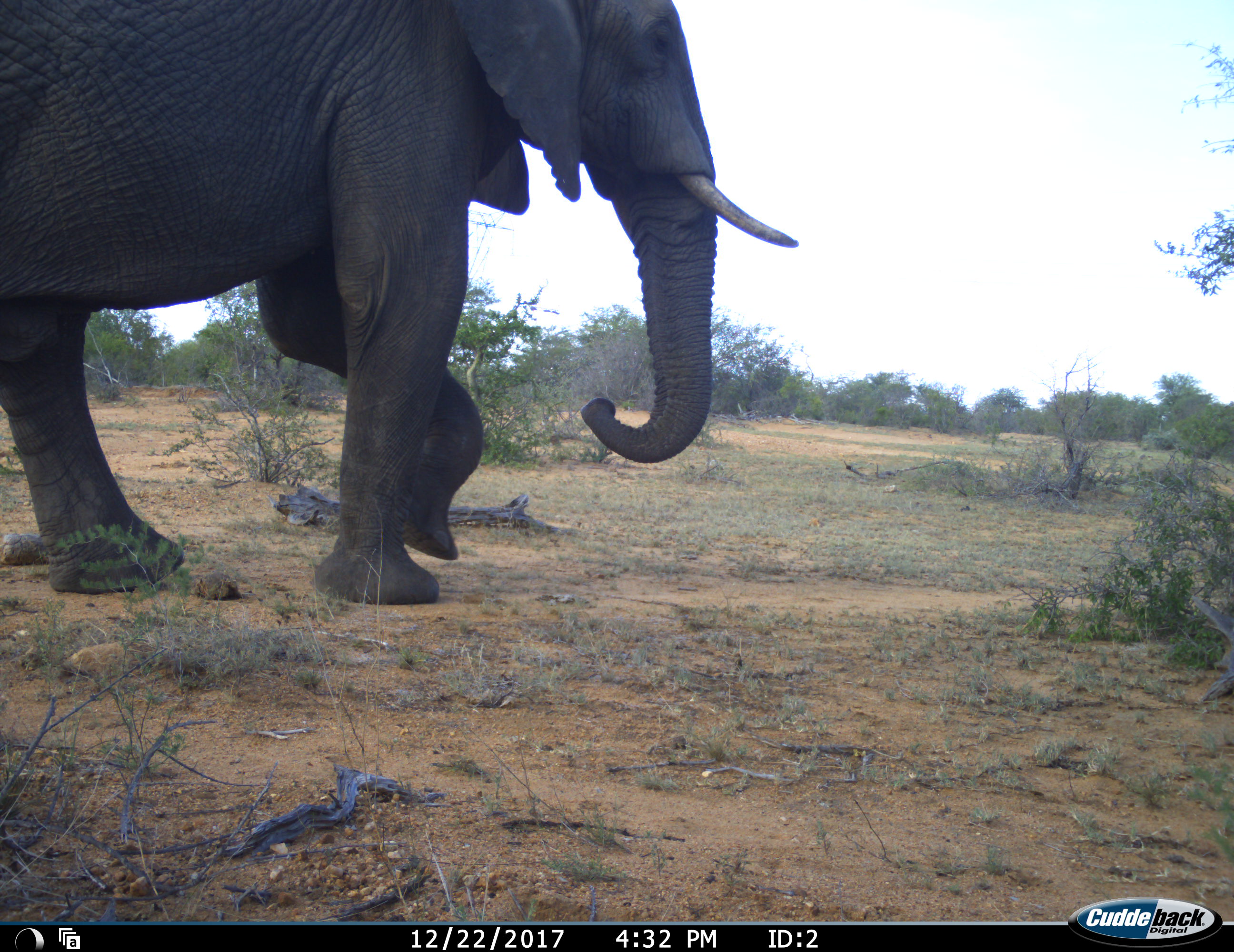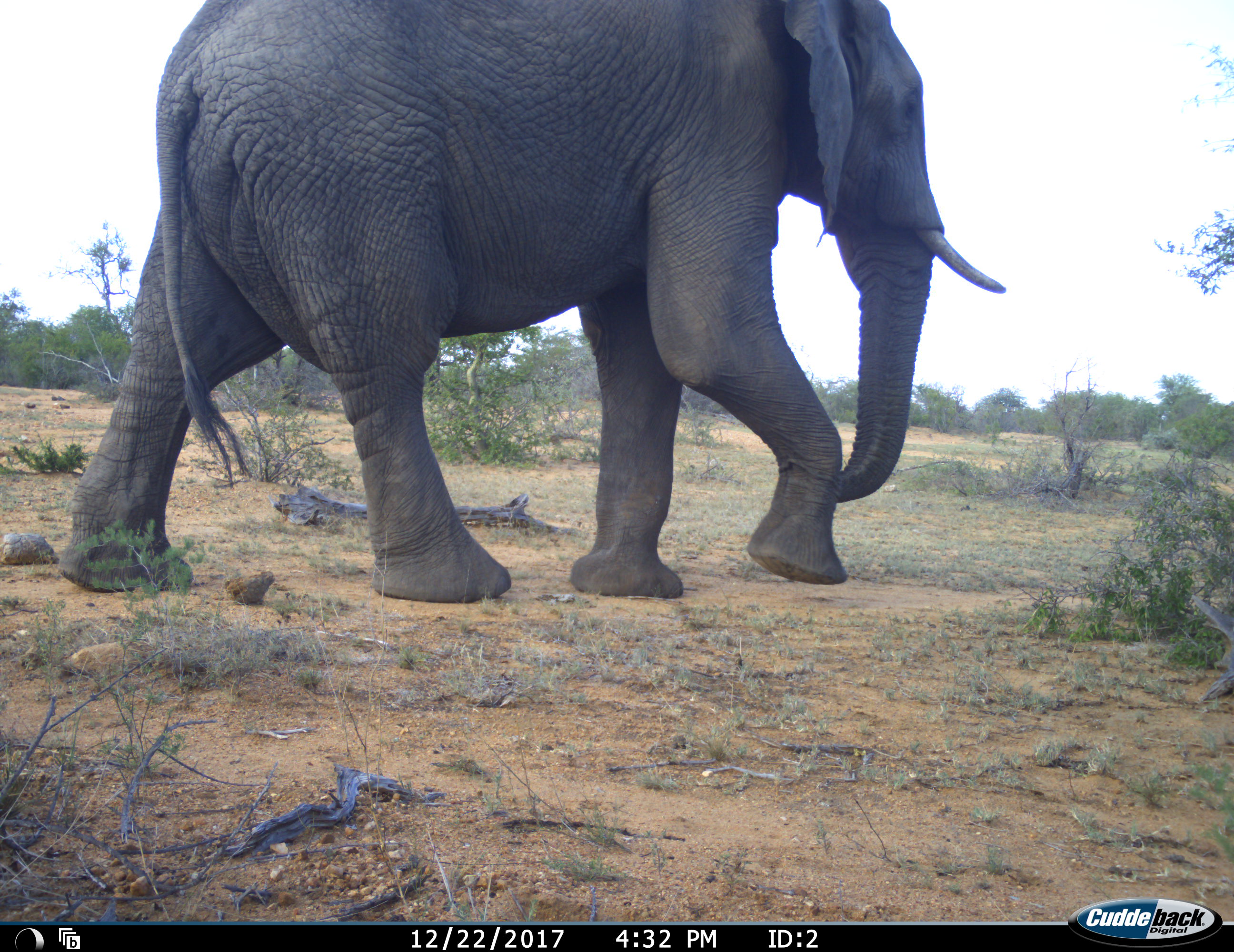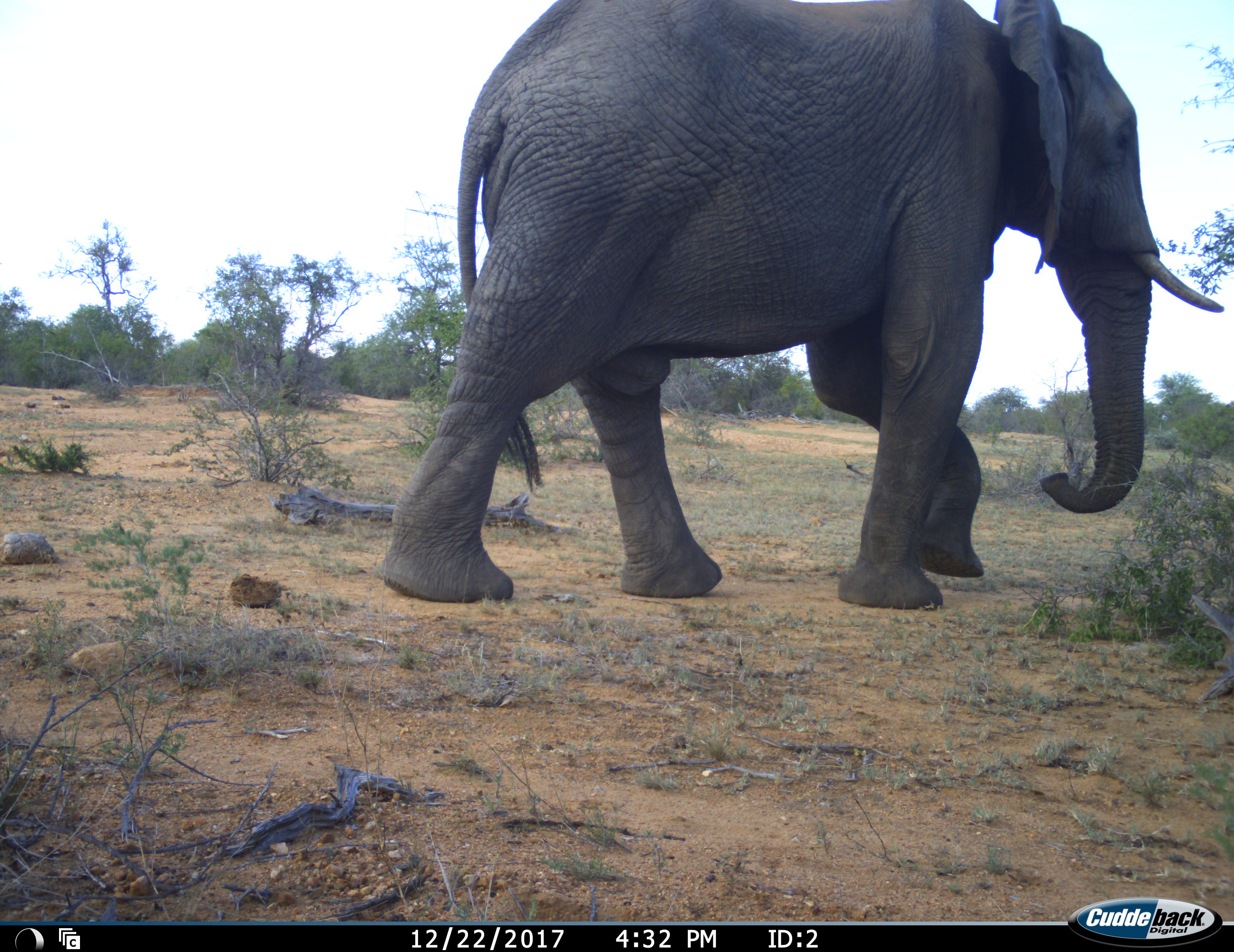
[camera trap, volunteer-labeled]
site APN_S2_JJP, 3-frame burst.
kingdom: Animalia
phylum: Chordata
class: Mammalia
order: Proboscidea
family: Elephantidae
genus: Loxodonta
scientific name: Loxodonta africana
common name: african bush elephant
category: elephant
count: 1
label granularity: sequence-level